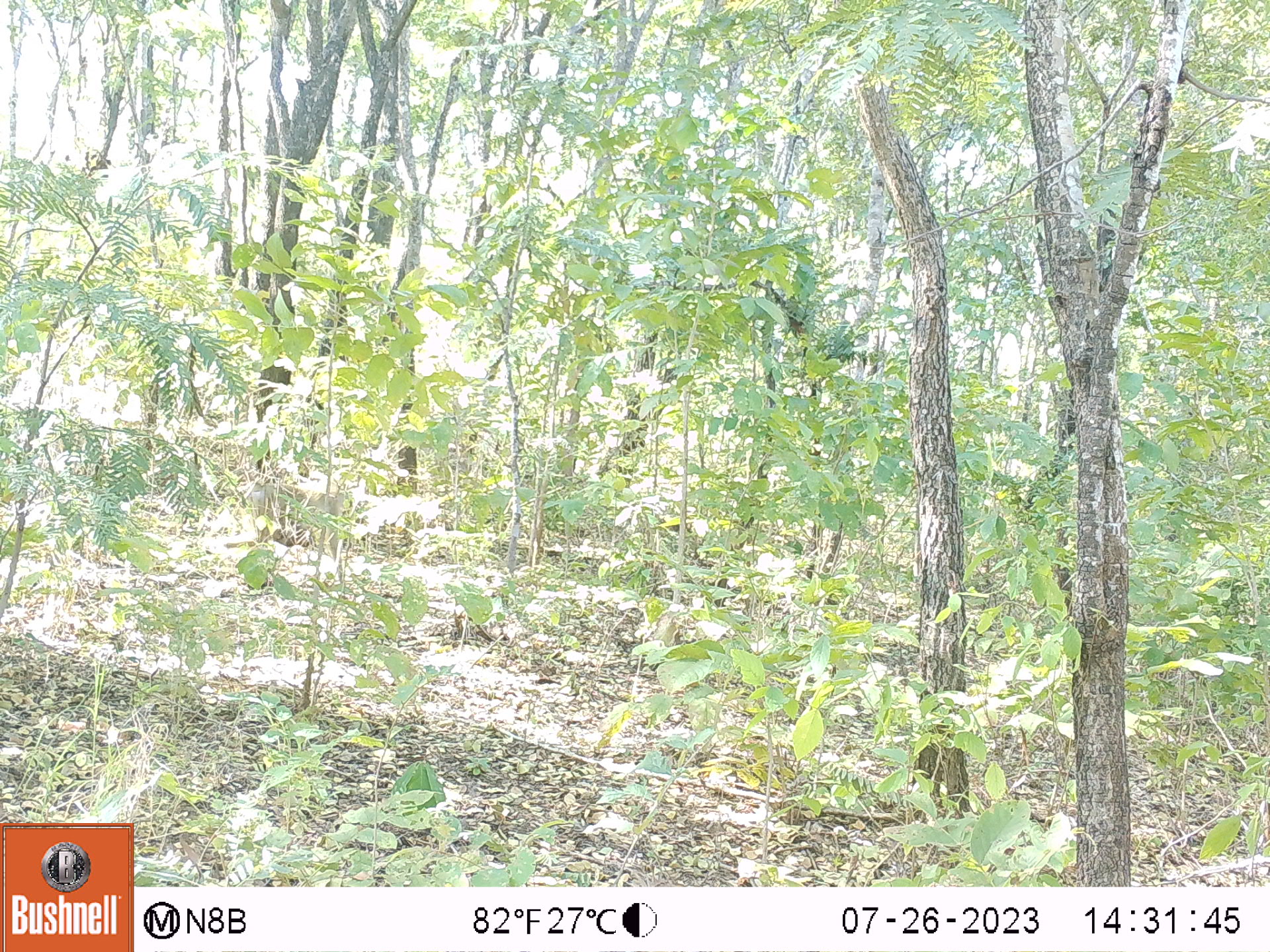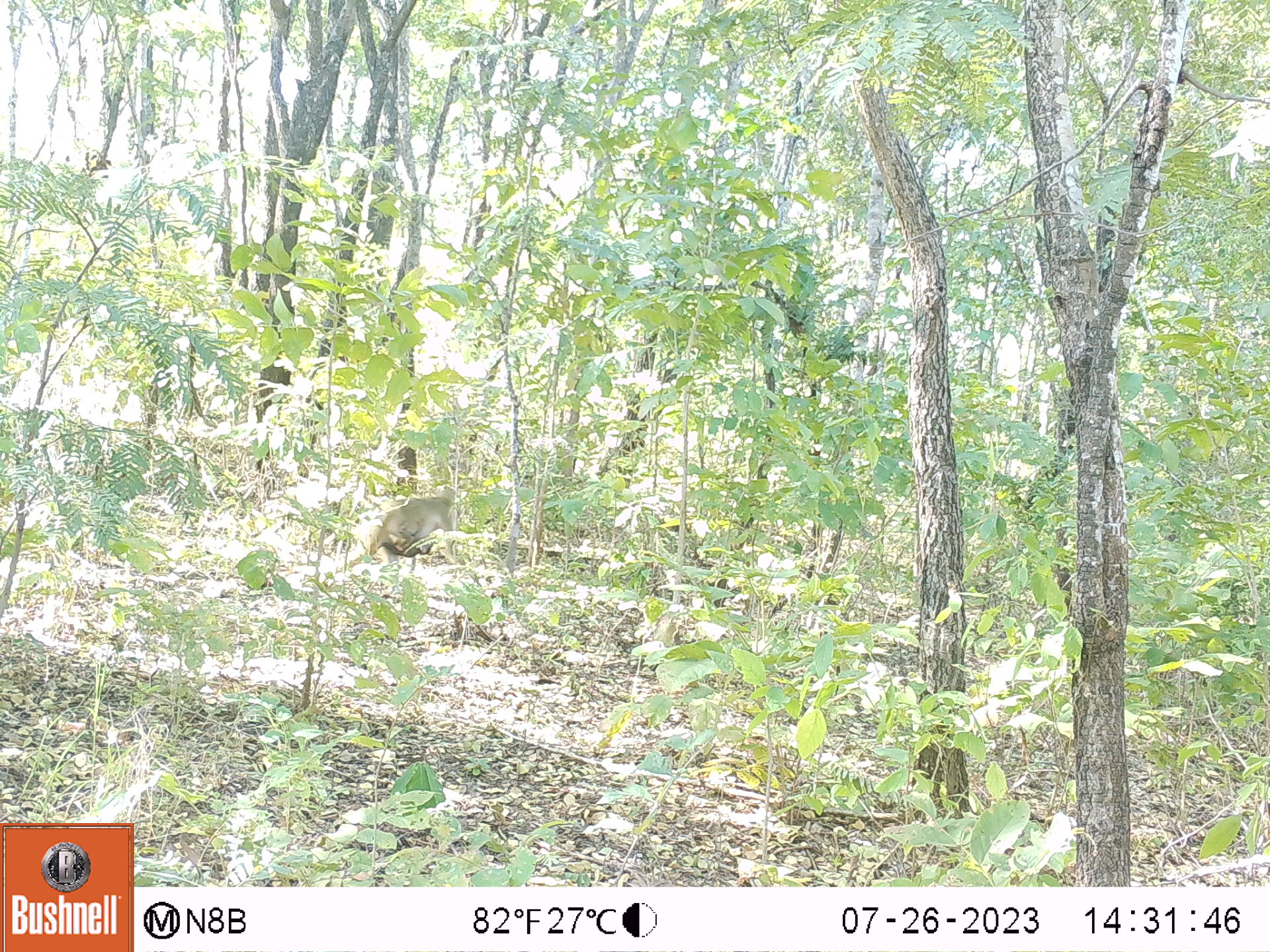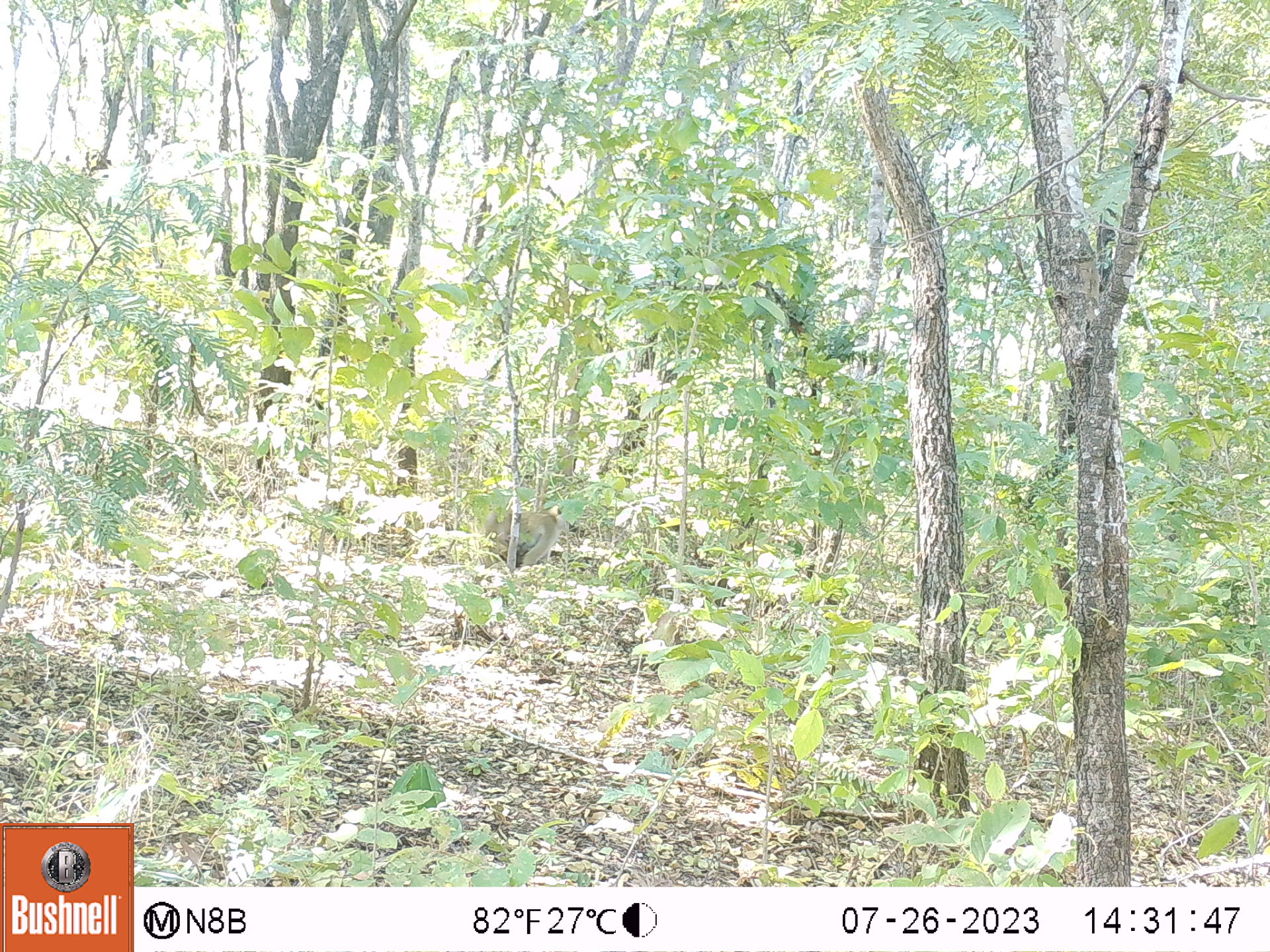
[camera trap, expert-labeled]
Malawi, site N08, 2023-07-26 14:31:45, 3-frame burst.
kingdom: Animalia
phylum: Chordata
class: Mammalia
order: Primates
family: Cercopithecidae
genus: Papio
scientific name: Papio cynocephalus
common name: yellow baboon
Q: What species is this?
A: Yellow baboon (Papio cynocephalus).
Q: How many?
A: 1.